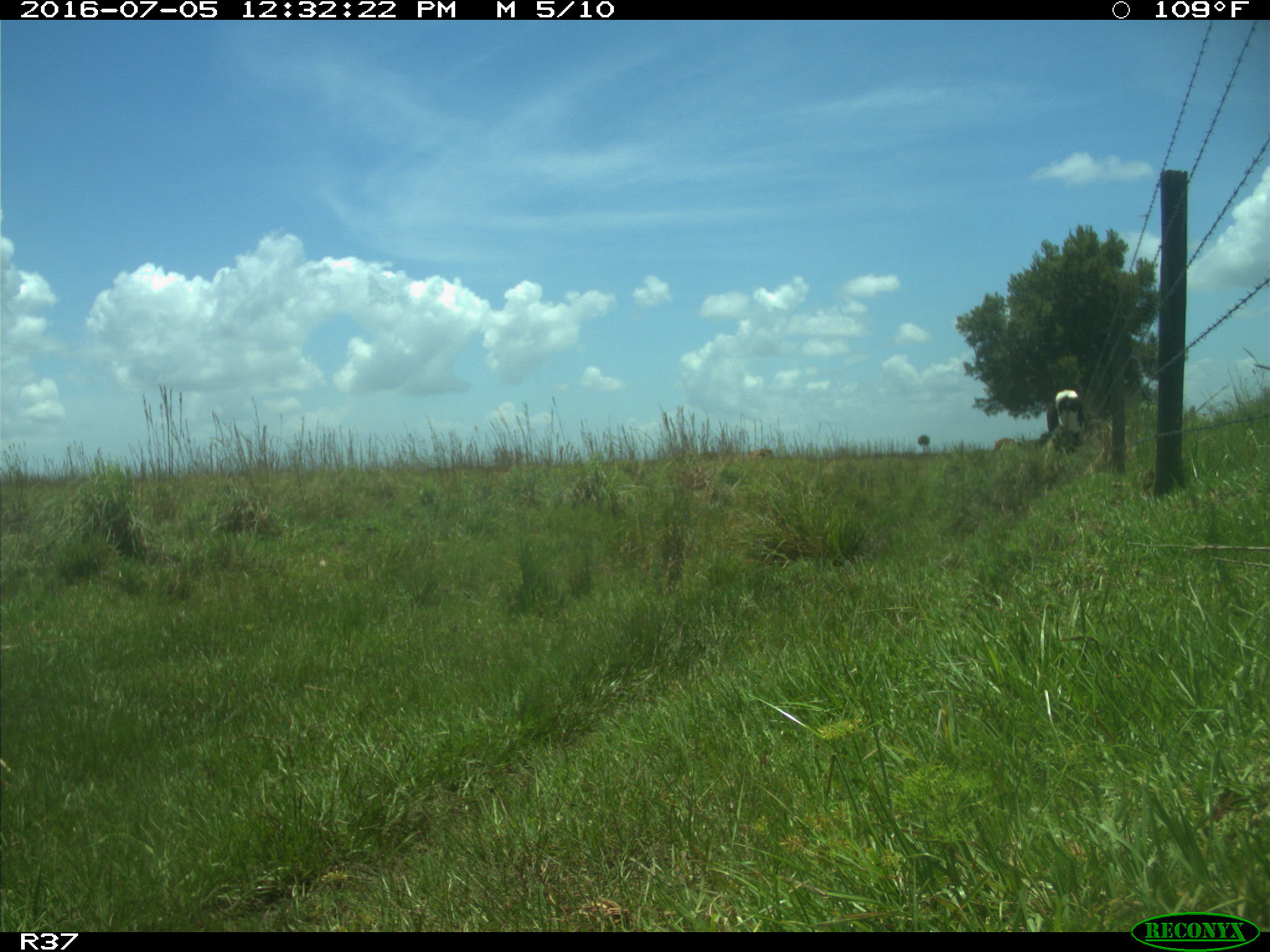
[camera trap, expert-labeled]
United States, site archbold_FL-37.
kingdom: Animalia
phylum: Chordata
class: Mammalia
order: Artiodactyla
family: Bovidae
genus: Bos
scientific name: Bos taurus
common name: domestic cow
Bos taurus (domestic cow).